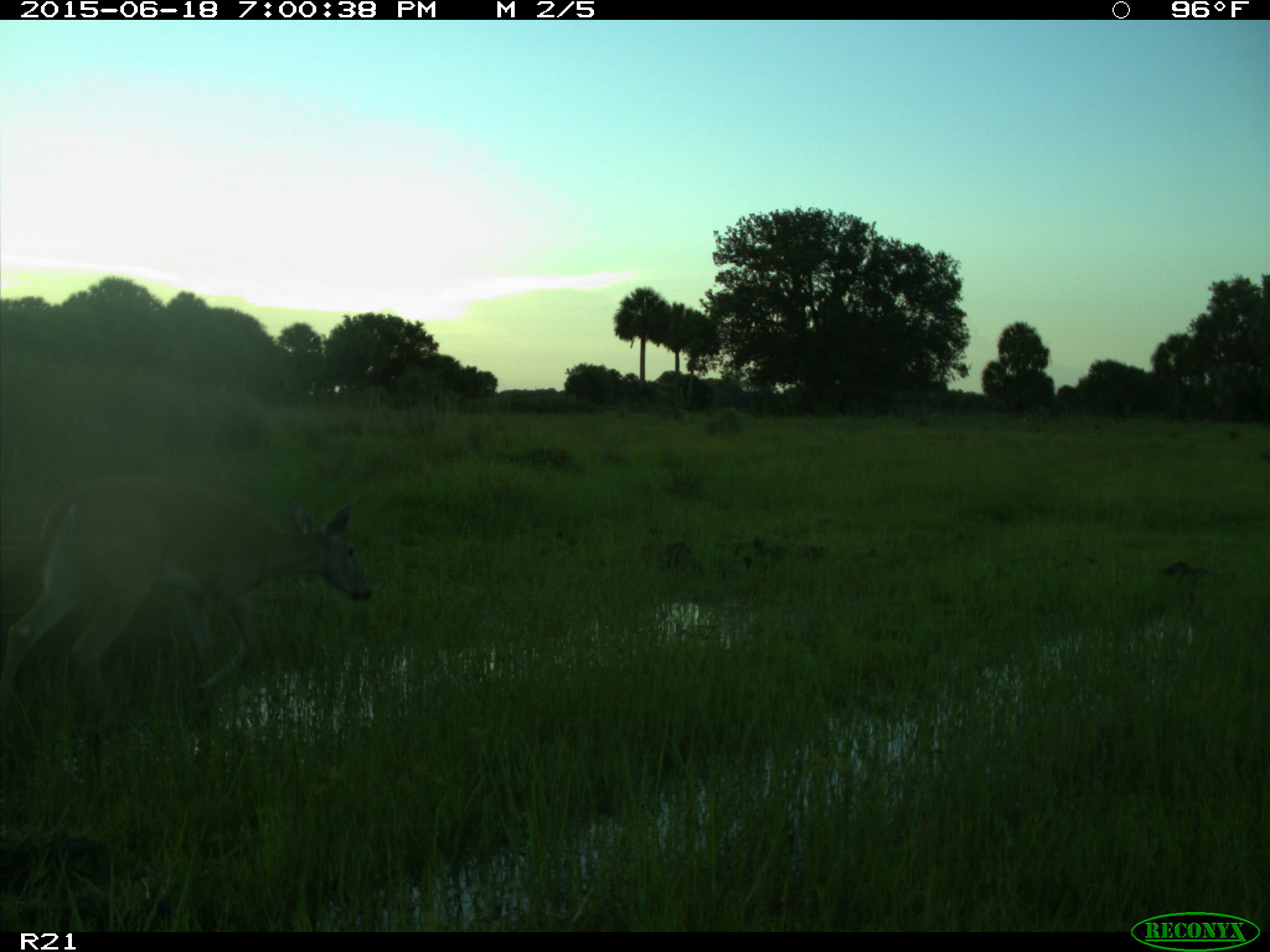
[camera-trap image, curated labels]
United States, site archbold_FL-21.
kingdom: Animalia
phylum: Chordata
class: Mammalia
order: Artiodactyla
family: Cervidae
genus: Odocoileus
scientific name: Odocoileus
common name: deer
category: unidentified deer